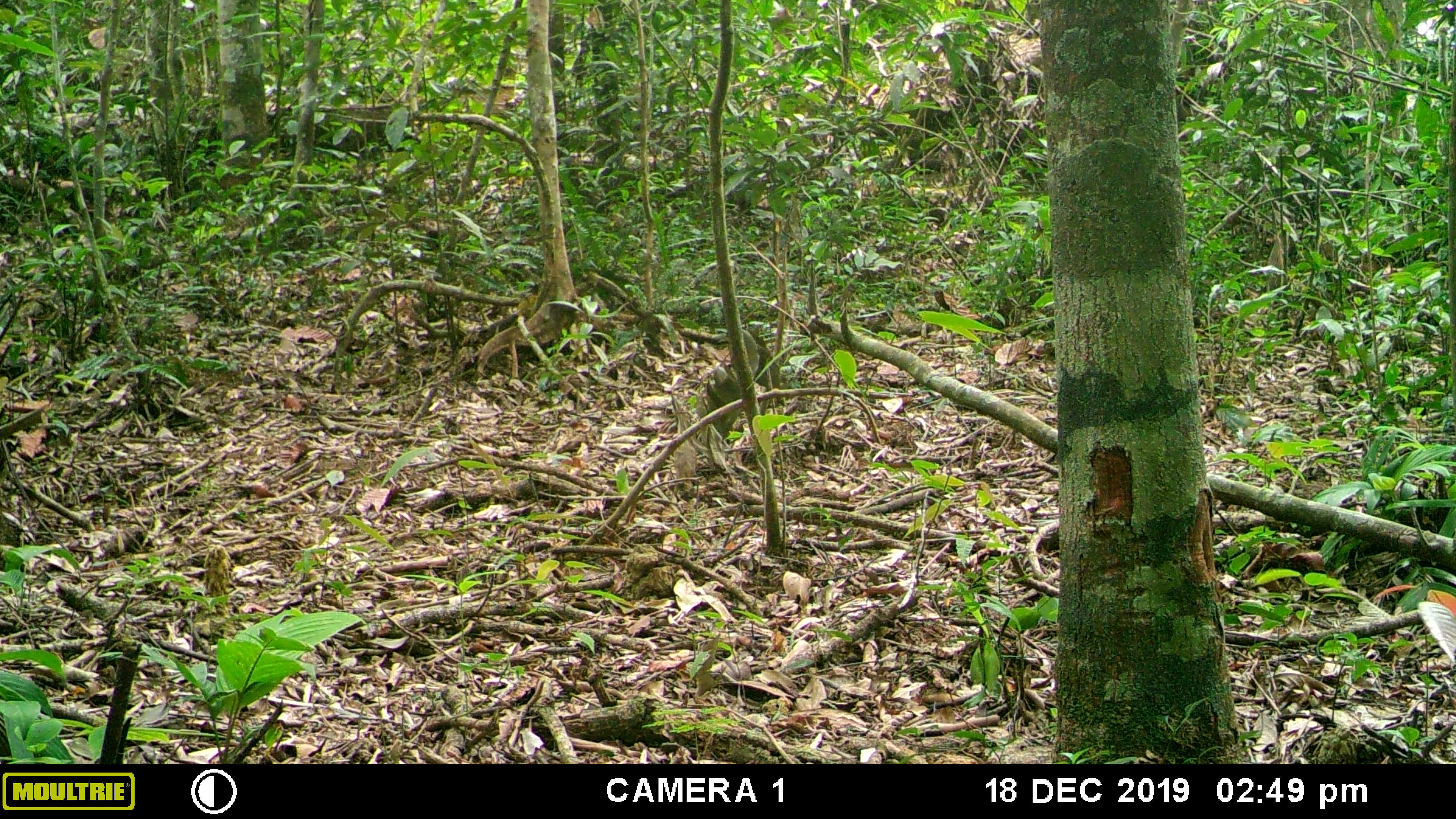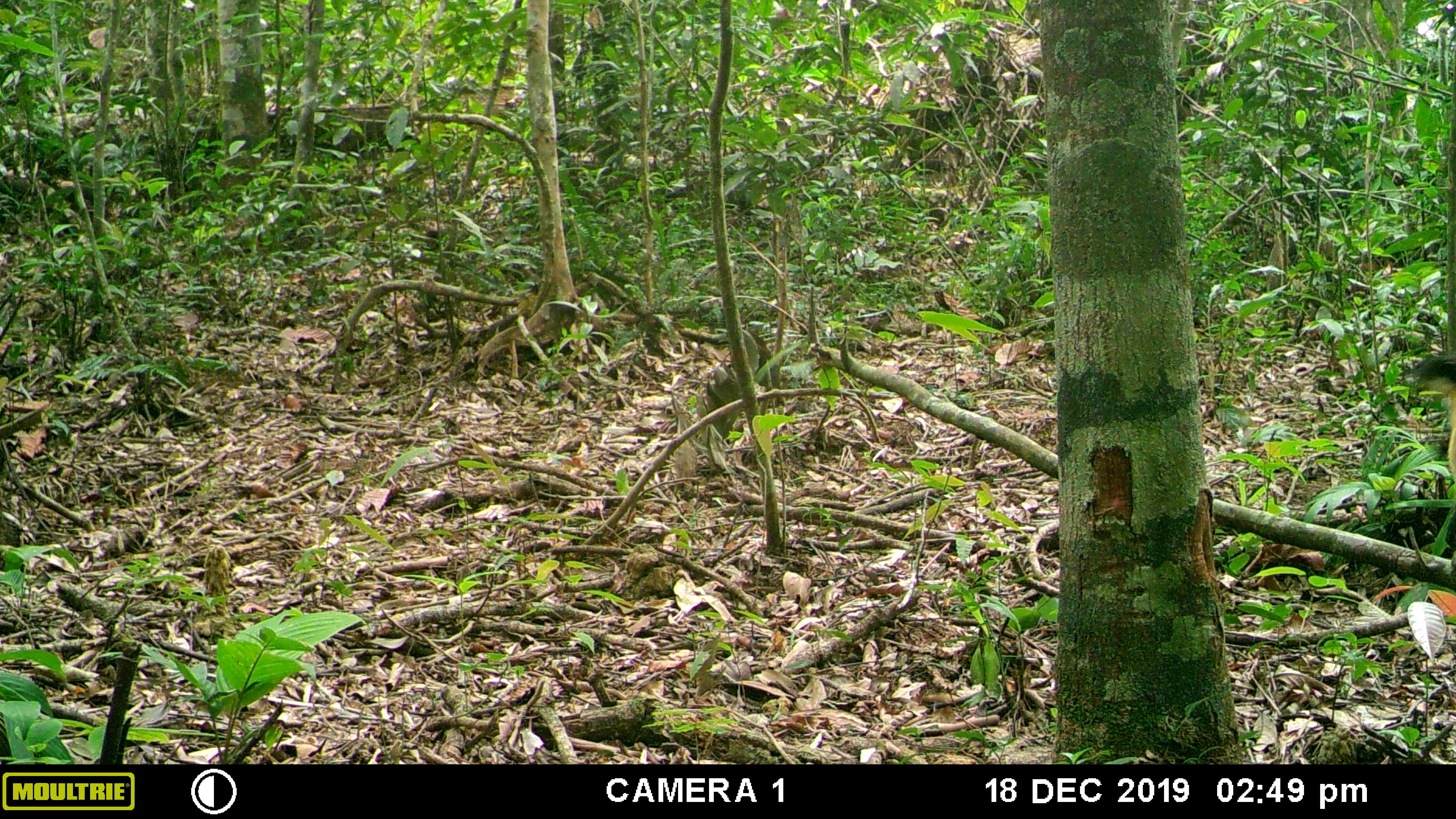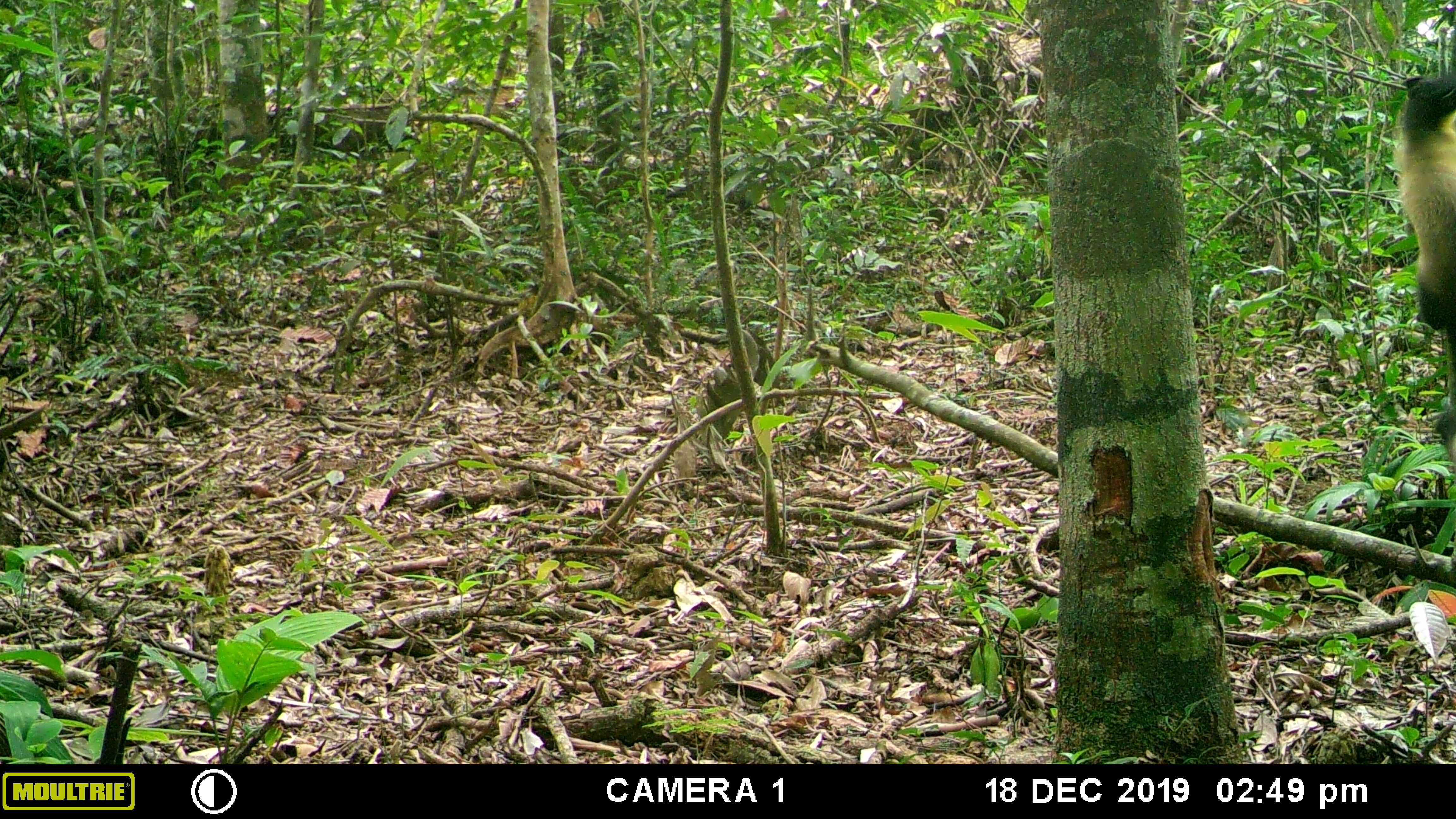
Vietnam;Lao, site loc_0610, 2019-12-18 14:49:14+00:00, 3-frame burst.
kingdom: Animalia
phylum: Chordata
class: Mammalia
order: Carnivora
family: Mustelidae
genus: Martes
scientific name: Martes flavigula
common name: yellow-throated marten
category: yellow throated marten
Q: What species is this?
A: Yellow throated marten (yellow-throated marten) (Martes flavigula).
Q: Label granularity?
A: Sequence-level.